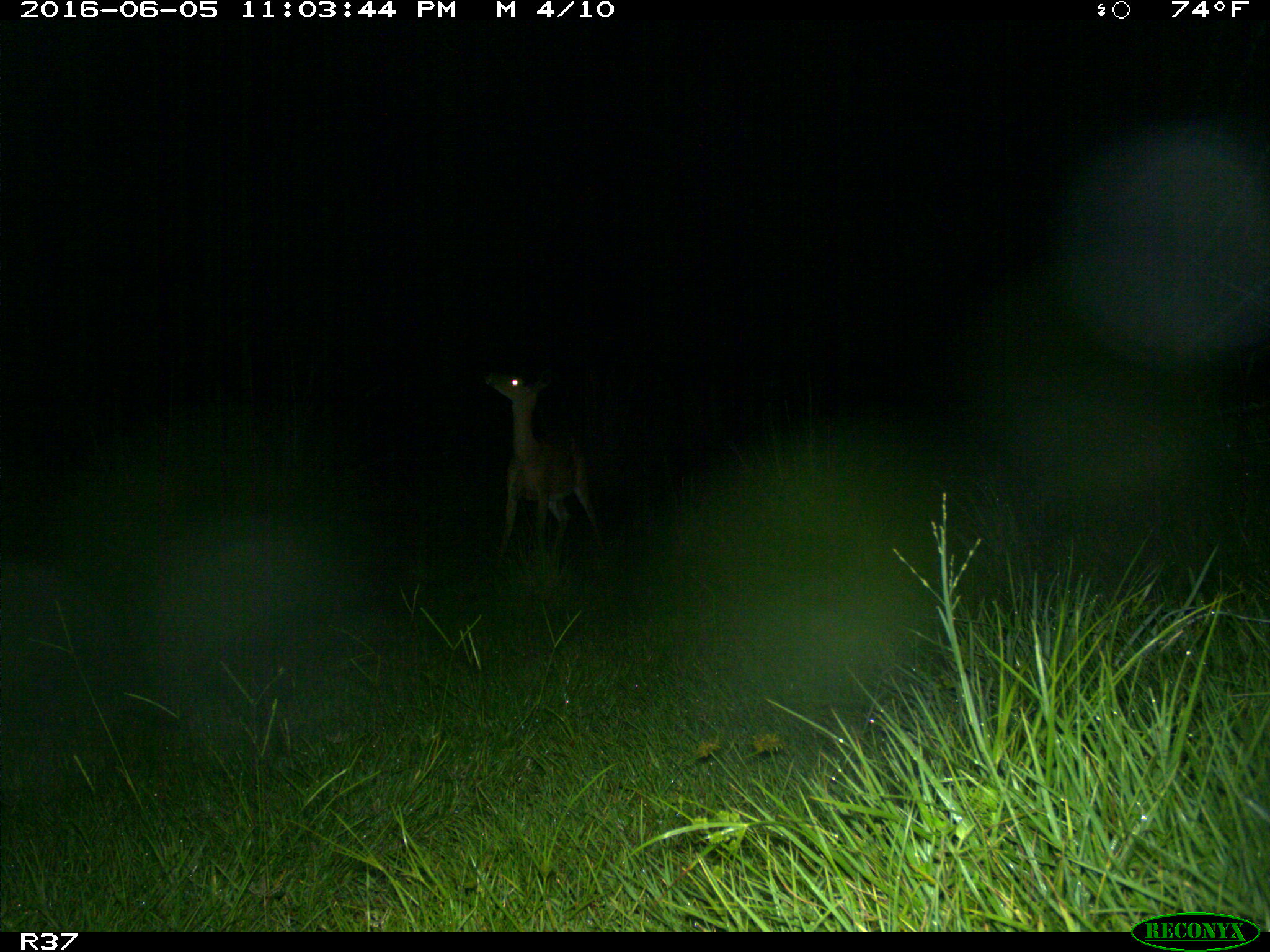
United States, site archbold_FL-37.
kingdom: Animalia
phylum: Chordata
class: Mammalia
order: Artiodactyla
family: Cervidae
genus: Odocoileus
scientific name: Odocoileus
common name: deer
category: unidentified deer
Unidentified deer (deer) (Odocoileus).